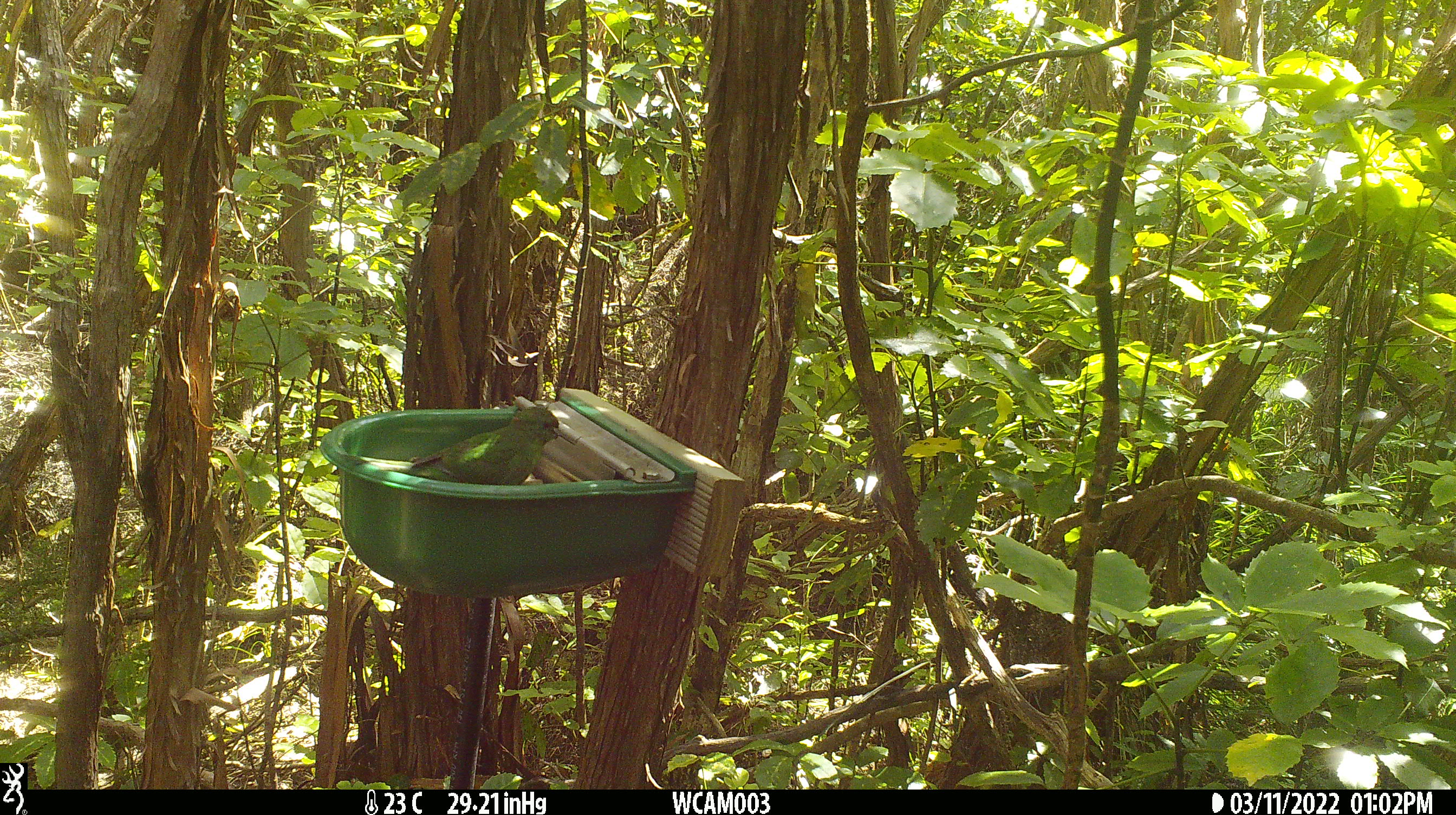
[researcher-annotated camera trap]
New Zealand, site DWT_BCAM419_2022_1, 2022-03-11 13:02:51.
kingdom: Animalia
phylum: Chordata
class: Aves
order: Psittaciformes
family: Psittaculidae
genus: Cyanoramphus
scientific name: Cyanoramphus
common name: parakeet